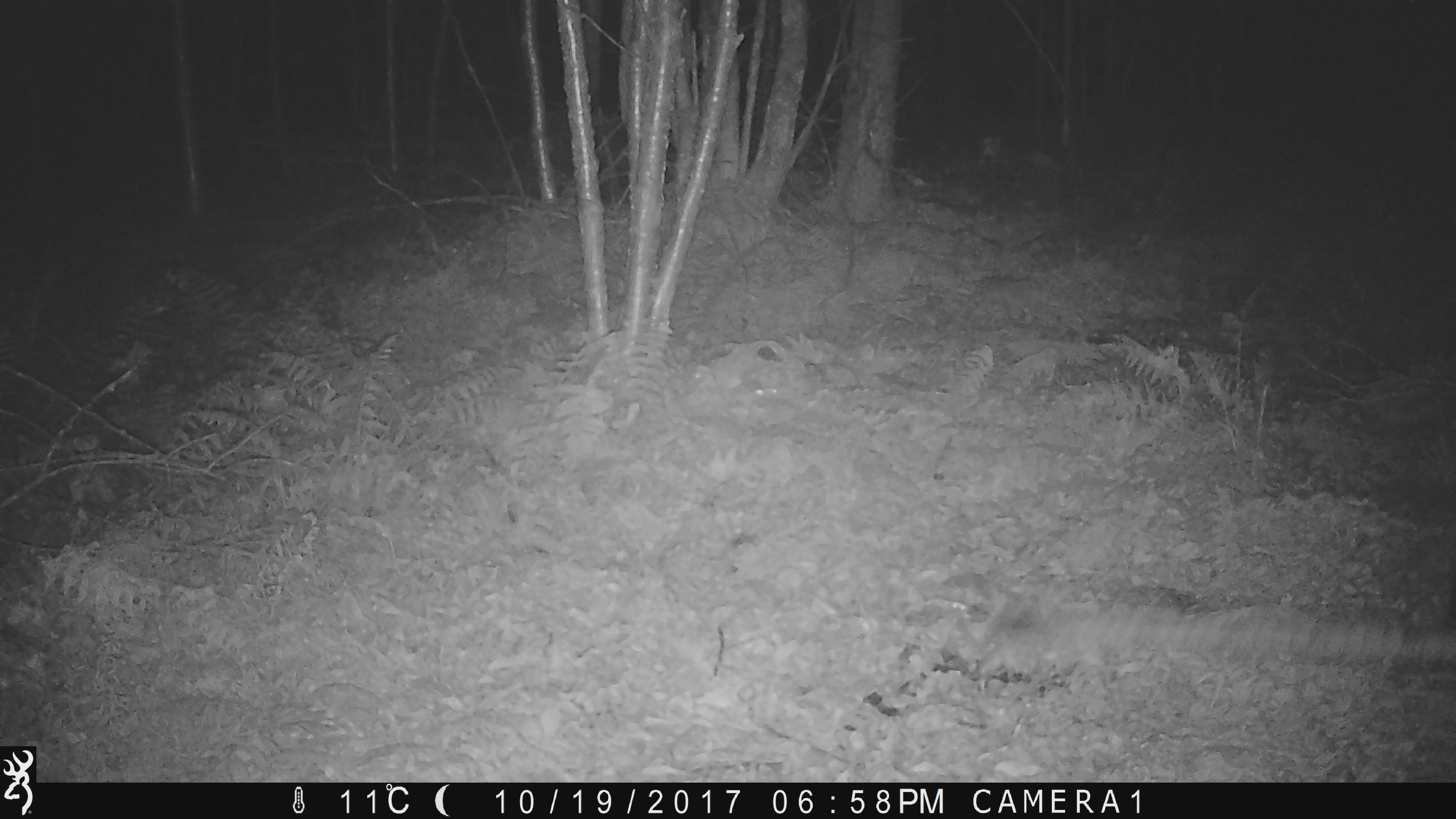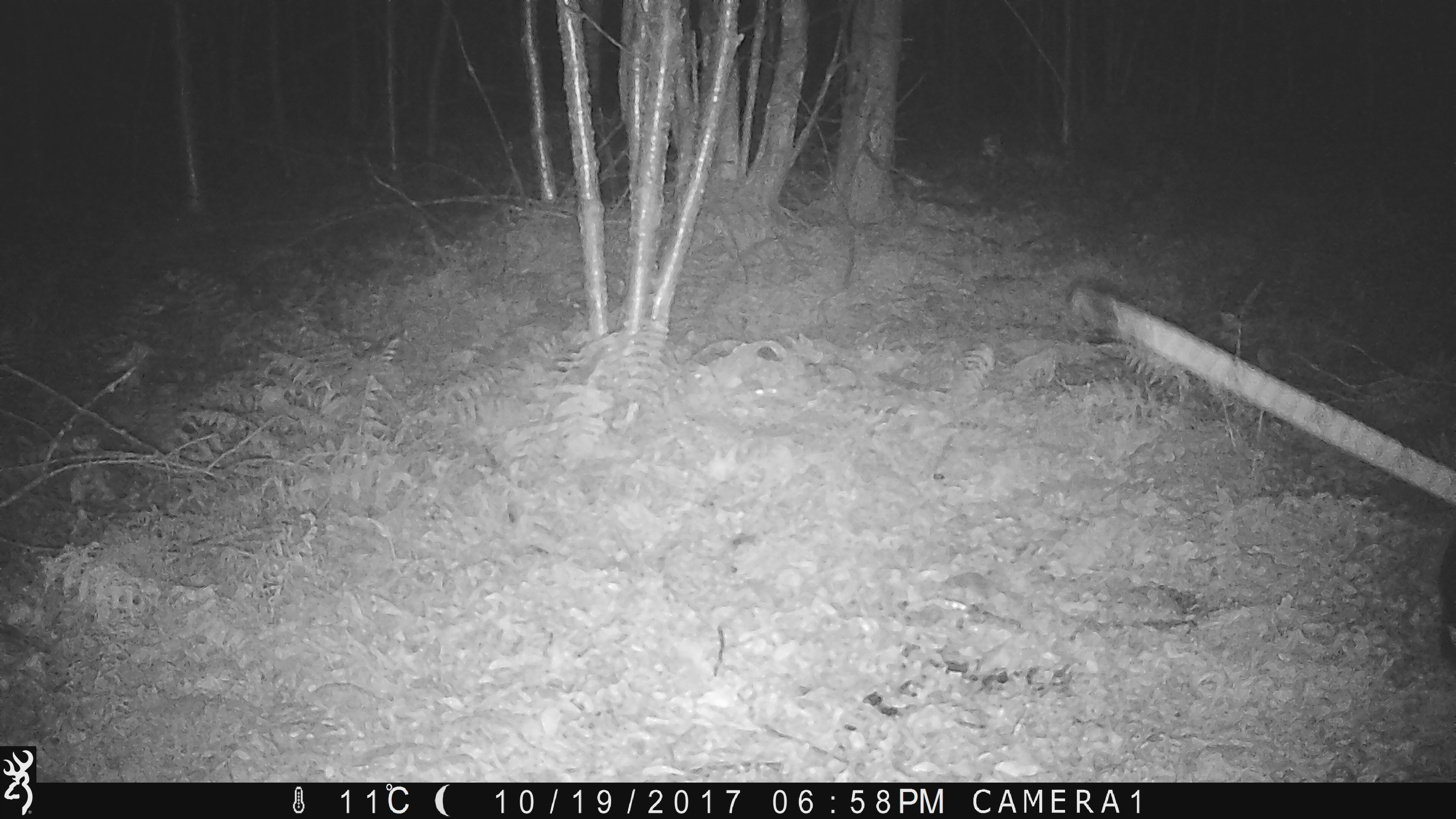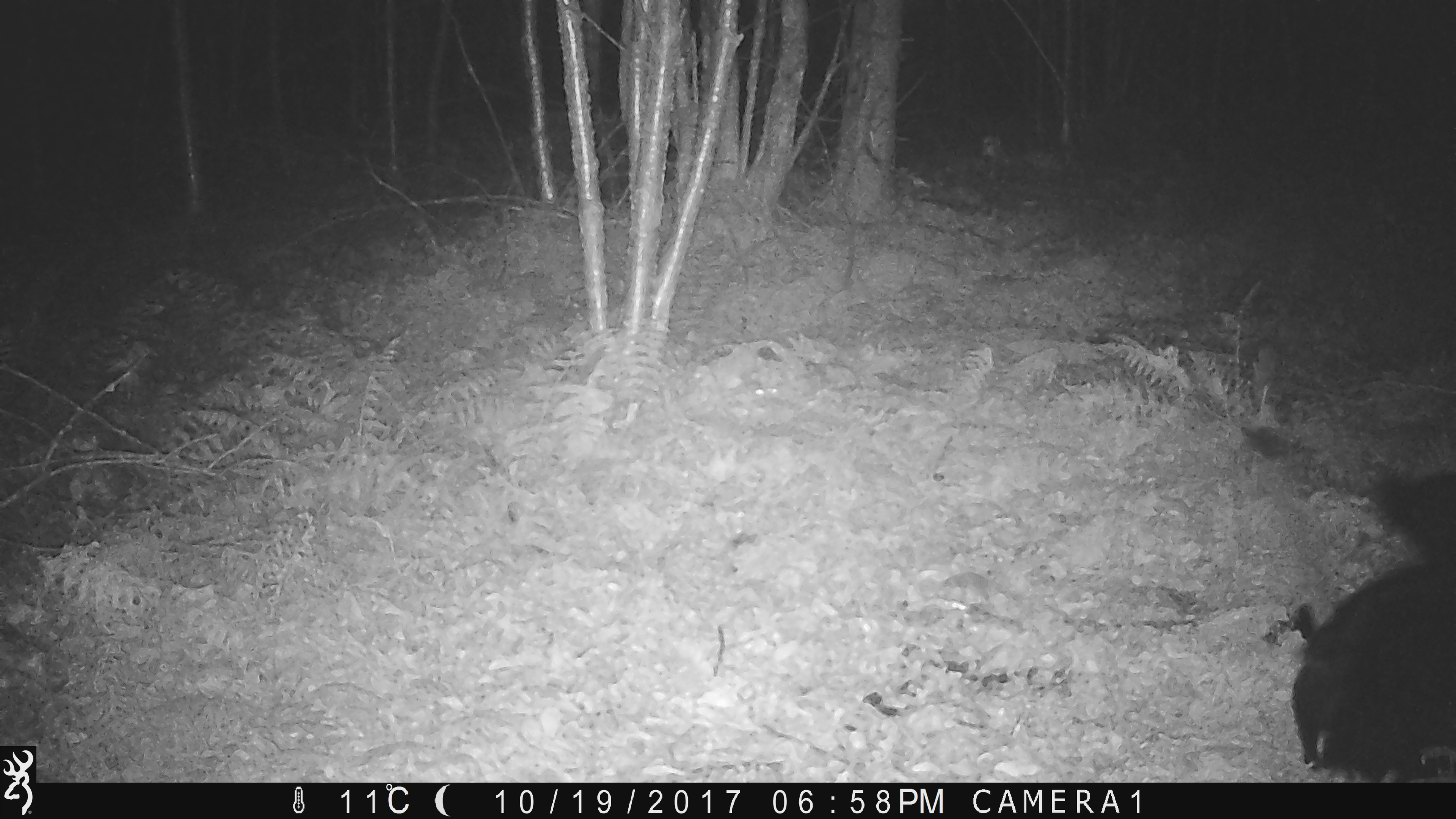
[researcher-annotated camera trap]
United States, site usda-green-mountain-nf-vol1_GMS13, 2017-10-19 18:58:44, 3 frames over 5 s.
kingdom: Animalia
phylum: Chordata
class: Mammalia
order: Carnivora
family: Ursidae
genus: Ursus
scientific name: Ursus americanus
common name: black bear